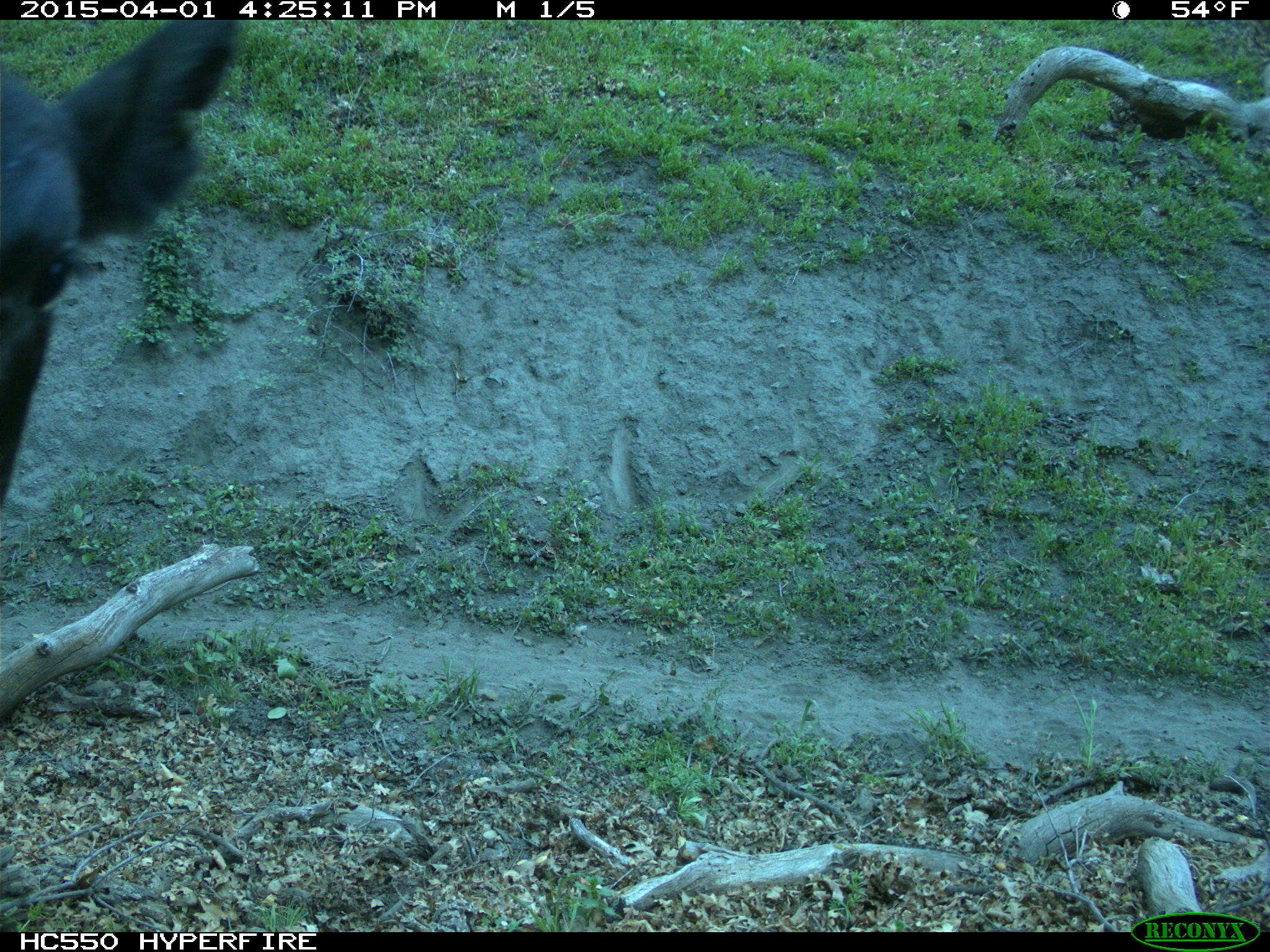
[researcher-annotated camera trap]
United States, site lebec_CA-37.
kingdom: Animalia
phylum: Chordata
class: Mammalia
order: Artiodactyla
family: Bovidae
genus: Bos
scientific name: Bos taurus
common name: domestic cow